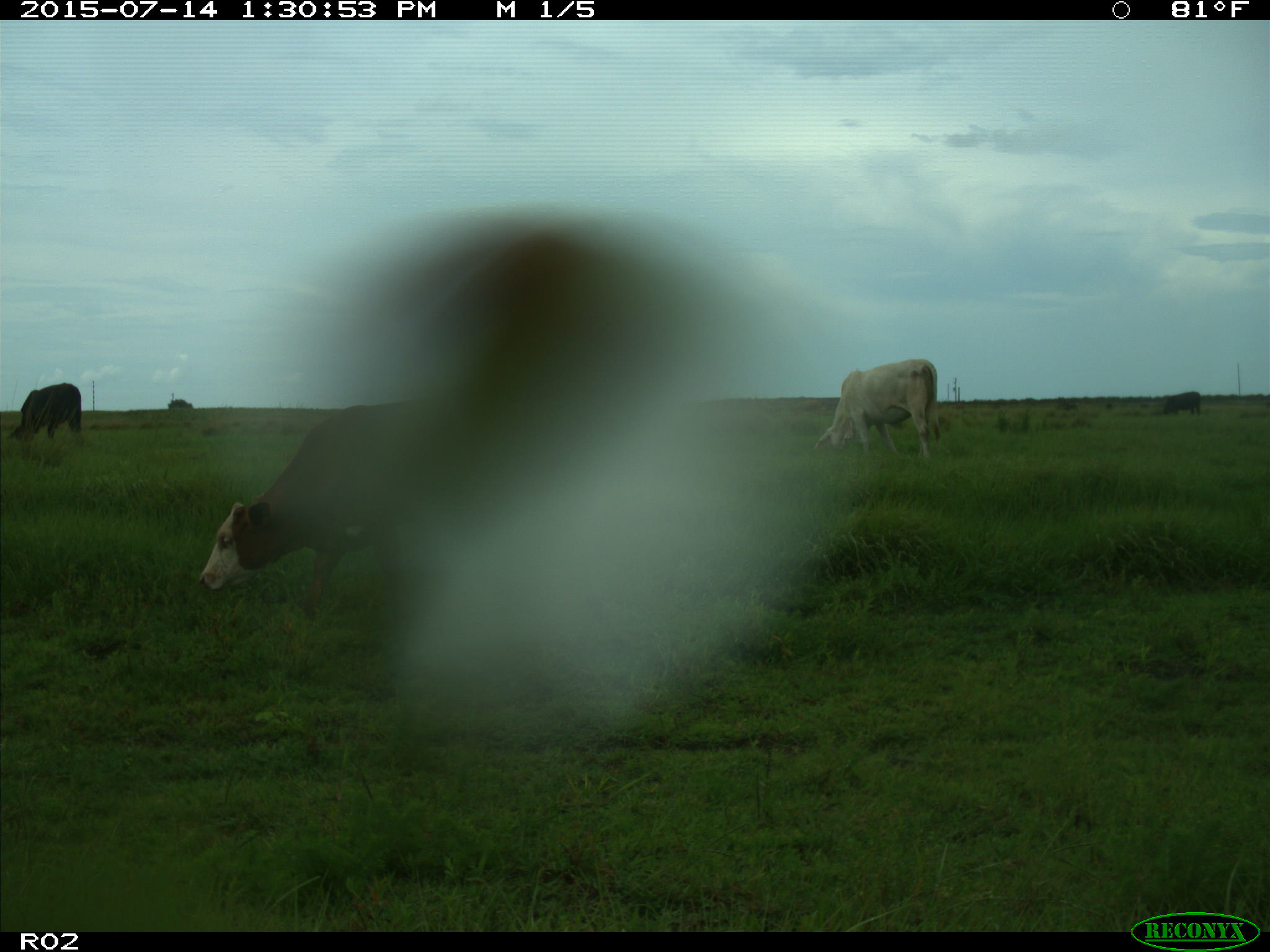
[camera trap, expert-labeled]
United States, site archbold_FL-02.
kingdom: Animalia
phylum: Chordata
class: Mammalia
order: Artiodactyla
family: Bovidae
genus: Bos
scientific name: Bos taurus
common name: domestic cow